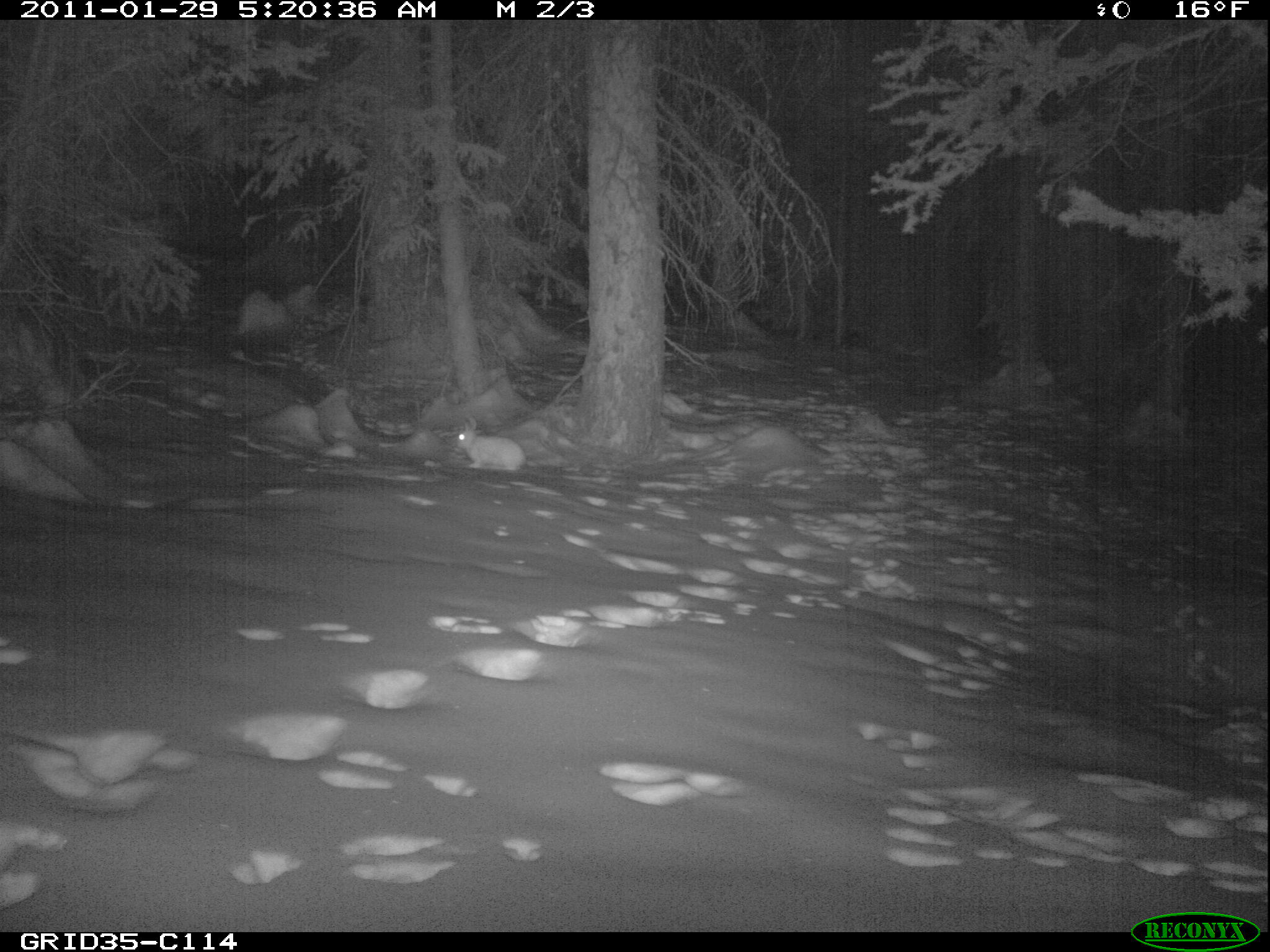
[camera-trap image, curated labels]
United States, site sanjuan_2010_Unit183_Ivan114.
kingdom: Animalia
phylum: Chordata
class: Mammalia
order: Lagomorpha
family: Leporidae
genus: Lepus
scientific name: Lepus americanus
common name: snowshoe hare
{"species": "Lepus americanus (snowshoe hare)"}